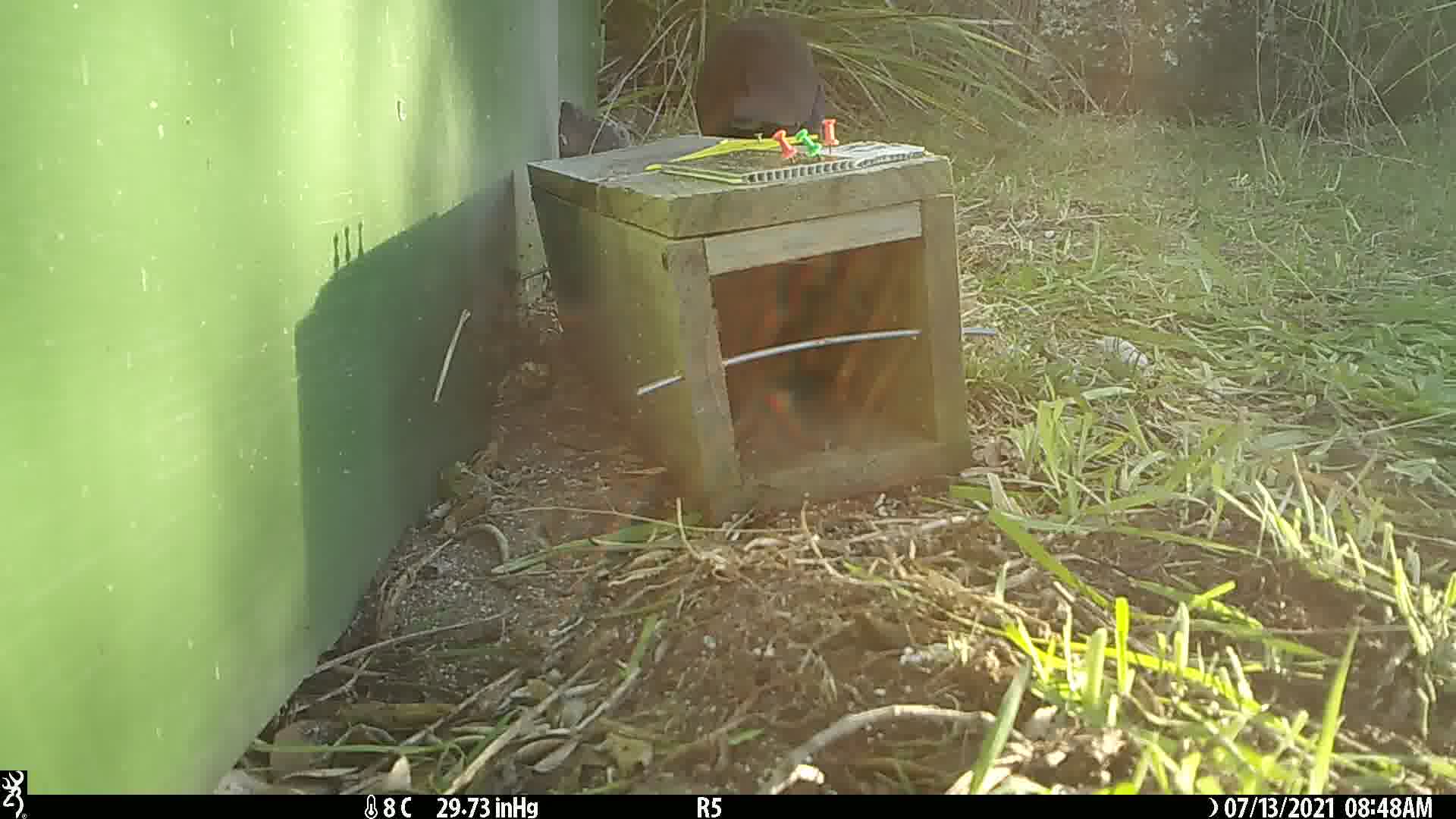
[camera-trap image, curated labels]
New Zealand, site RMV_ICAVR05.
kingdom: Animalia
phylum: Chordata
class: Aves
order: Gruiformes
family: Rallidae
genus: Porphyrio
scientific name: Porphyrio melanotus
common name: australasian swamphen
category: pukeko